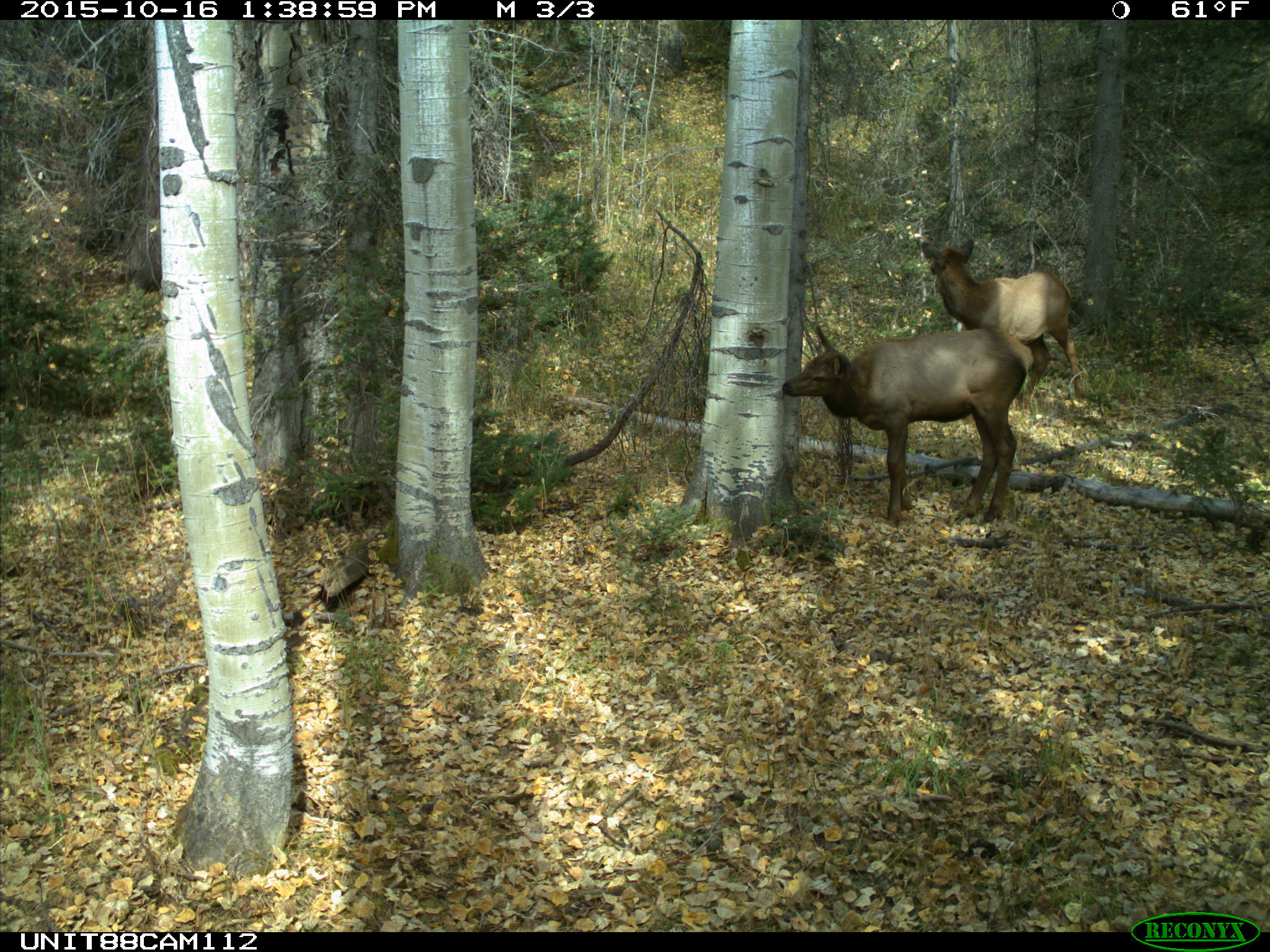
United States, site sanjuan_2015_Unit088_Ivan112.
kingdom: Animalia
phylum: Chordata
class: Mammalia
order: Artiodactyla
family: Cervidae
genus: Cervus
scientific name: Cervus elaphus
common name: red deer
Cervus elaphus (red deer).